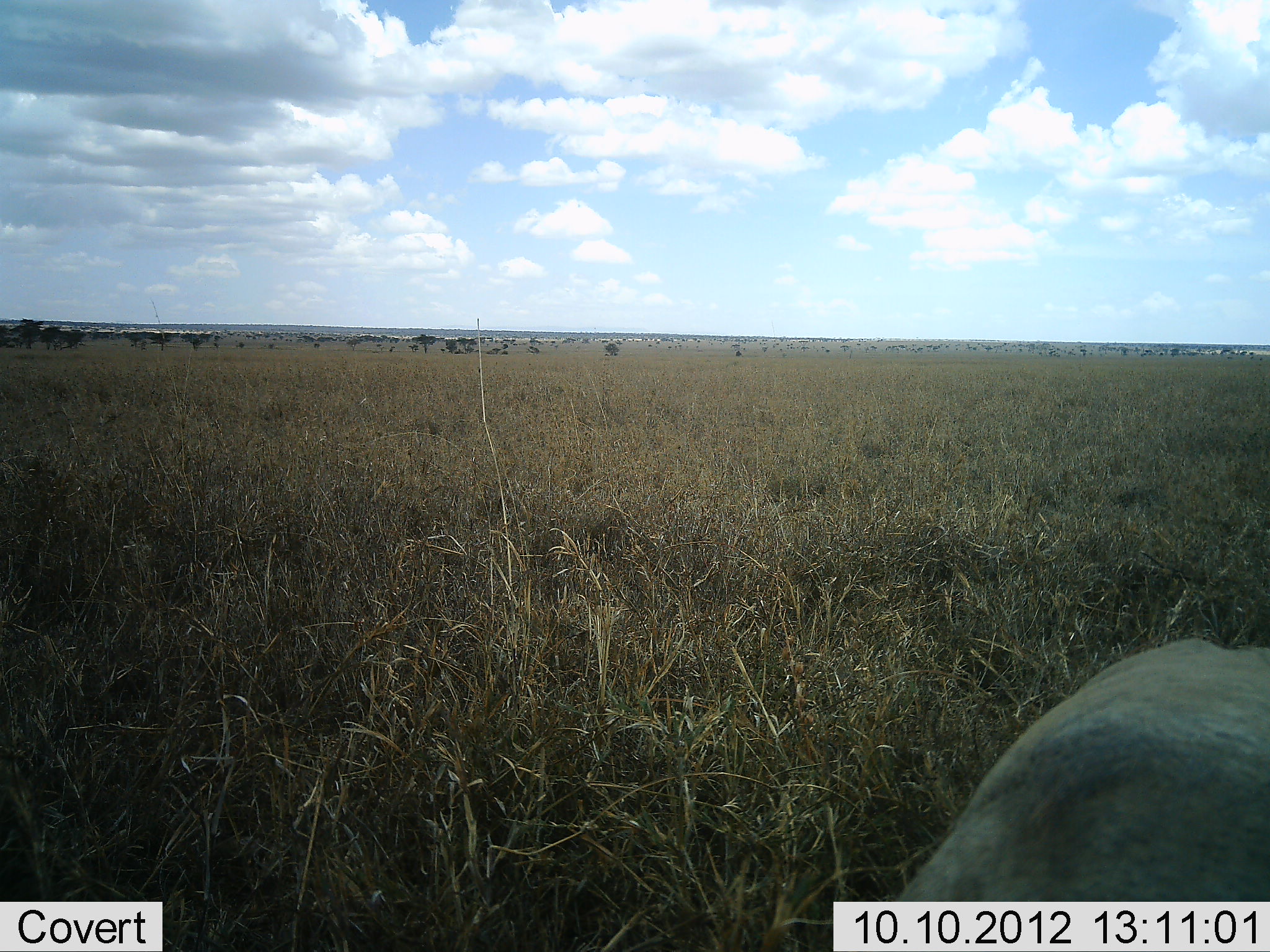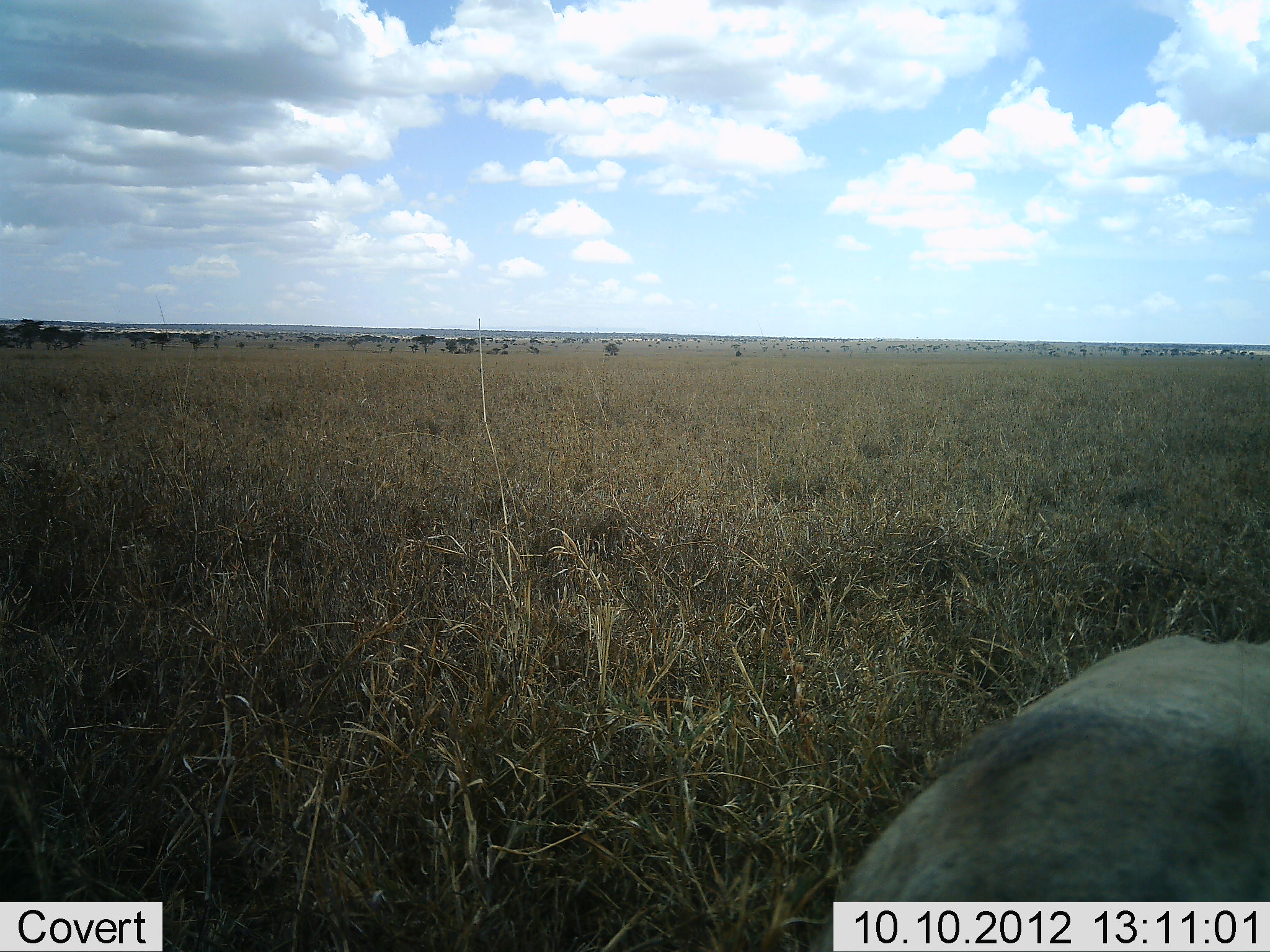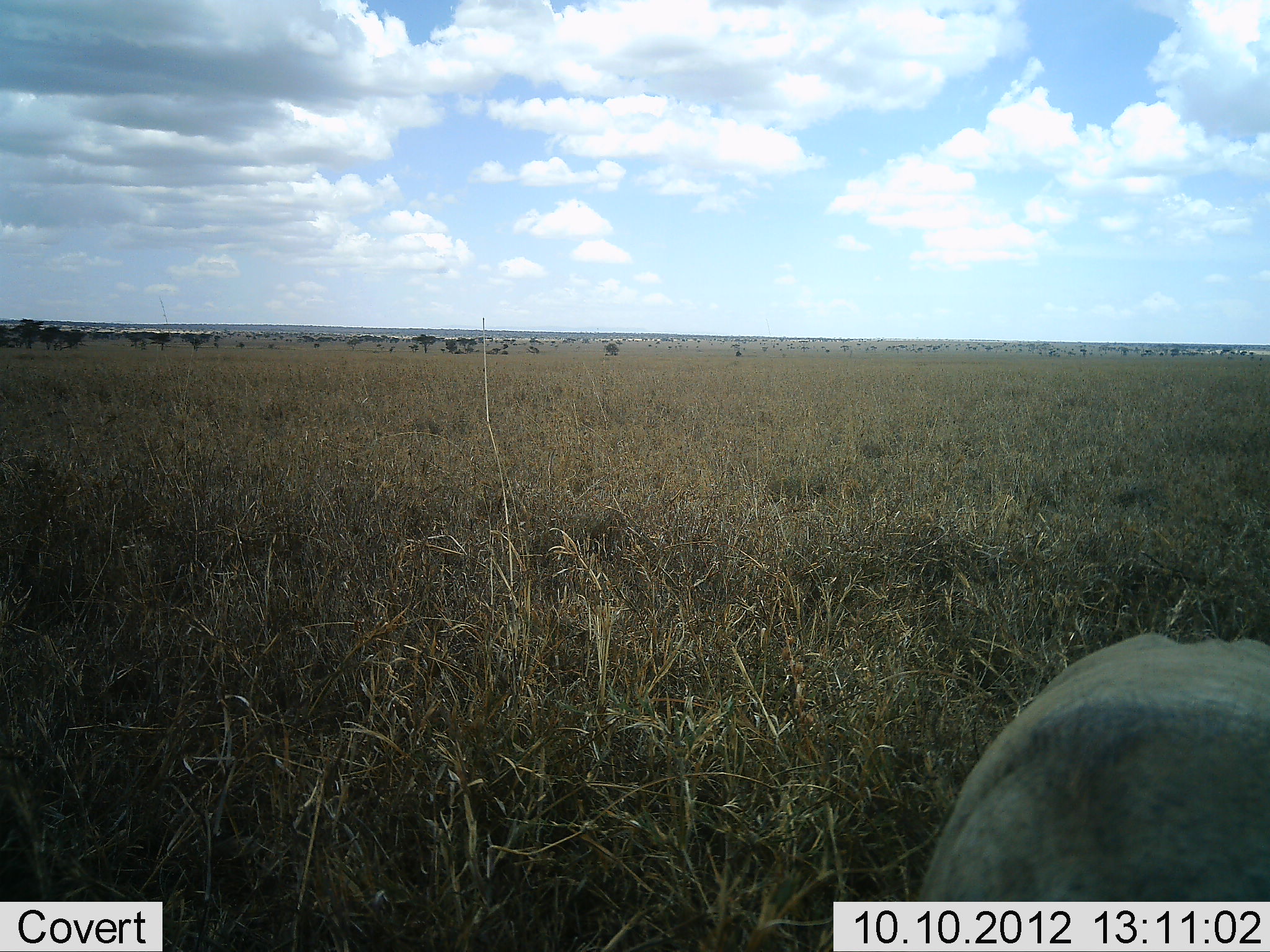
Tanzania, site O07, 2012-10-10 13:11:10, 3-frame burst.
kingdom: Animalia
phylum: Chordata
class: Mammalia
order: Artiodactyla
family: Suidae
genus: Phacochoerus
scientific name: Phacochoerus africanus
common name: warthog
Warthog (Phacochoerus africanus), count 1. Behavior (volunteer vote fractions): standing 40%, resting 20%, moving 10%, interacting 0%. Young present (vote fraction): 0%. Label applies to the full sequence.